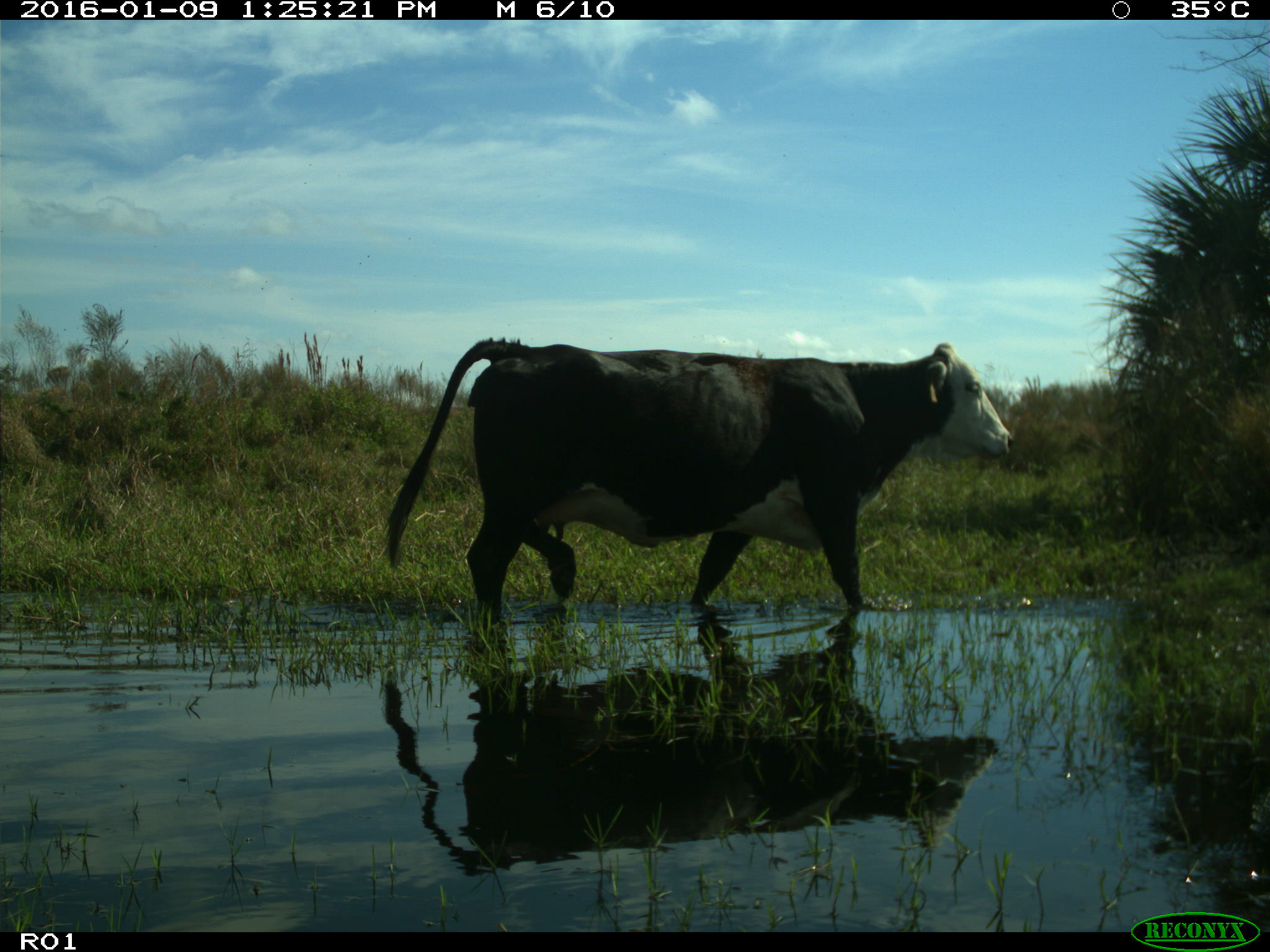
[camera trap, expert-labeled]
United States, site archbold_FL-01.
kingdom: Animalia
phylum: Chordata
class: Mammalia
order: Artiodactyla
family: Bovidae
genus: Bos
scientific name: Bos taurus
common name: domestic cow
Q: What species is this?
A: Bos taurus (domestic cow).